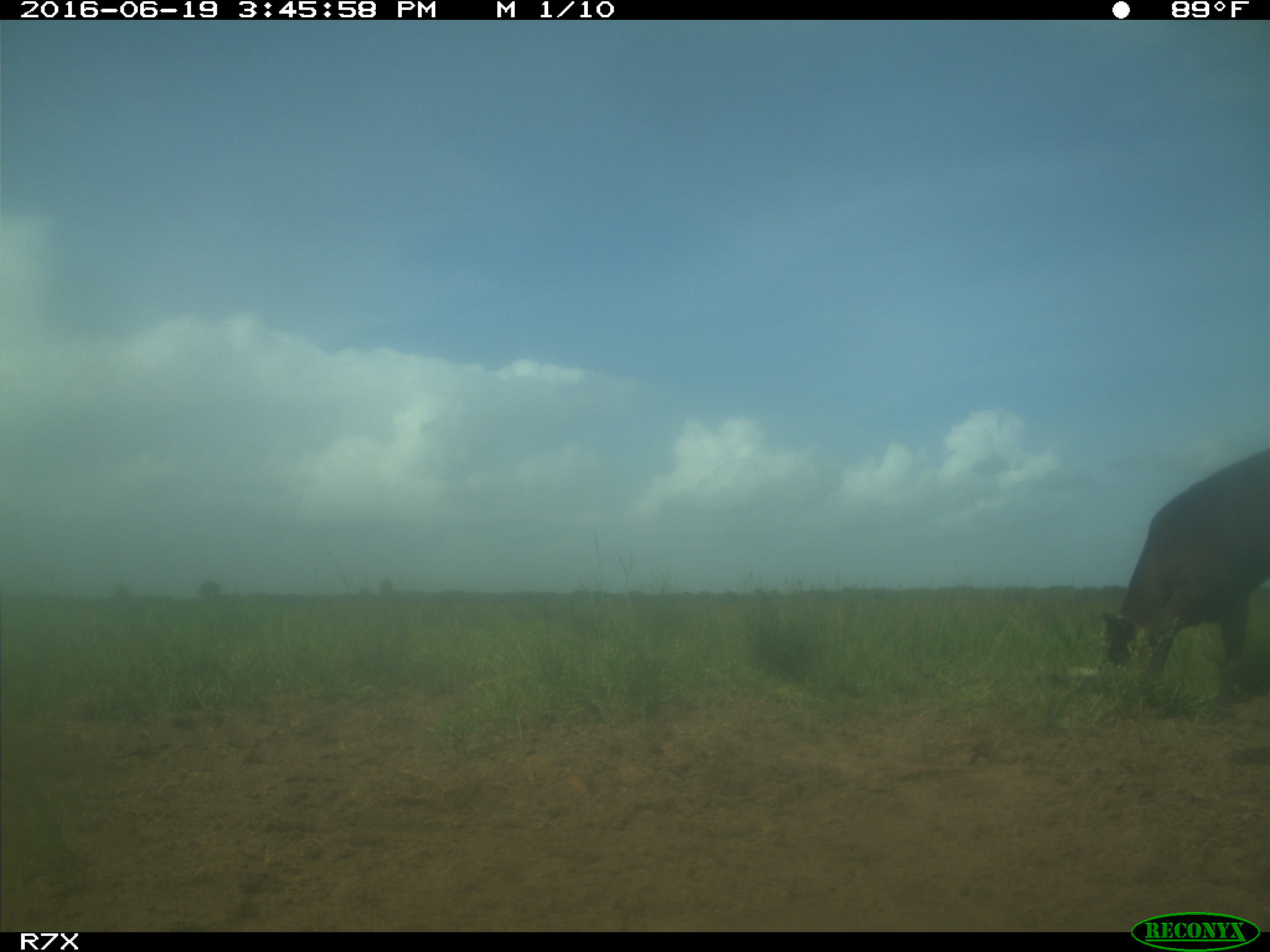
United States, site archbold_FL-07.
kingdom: Animalia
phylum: Chordata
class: Mammalia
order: Artiodactyla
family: Bovidae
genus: Bos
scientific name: Bos taurus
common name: domestic cow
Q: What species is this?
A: Bos taurus (domestic cow).